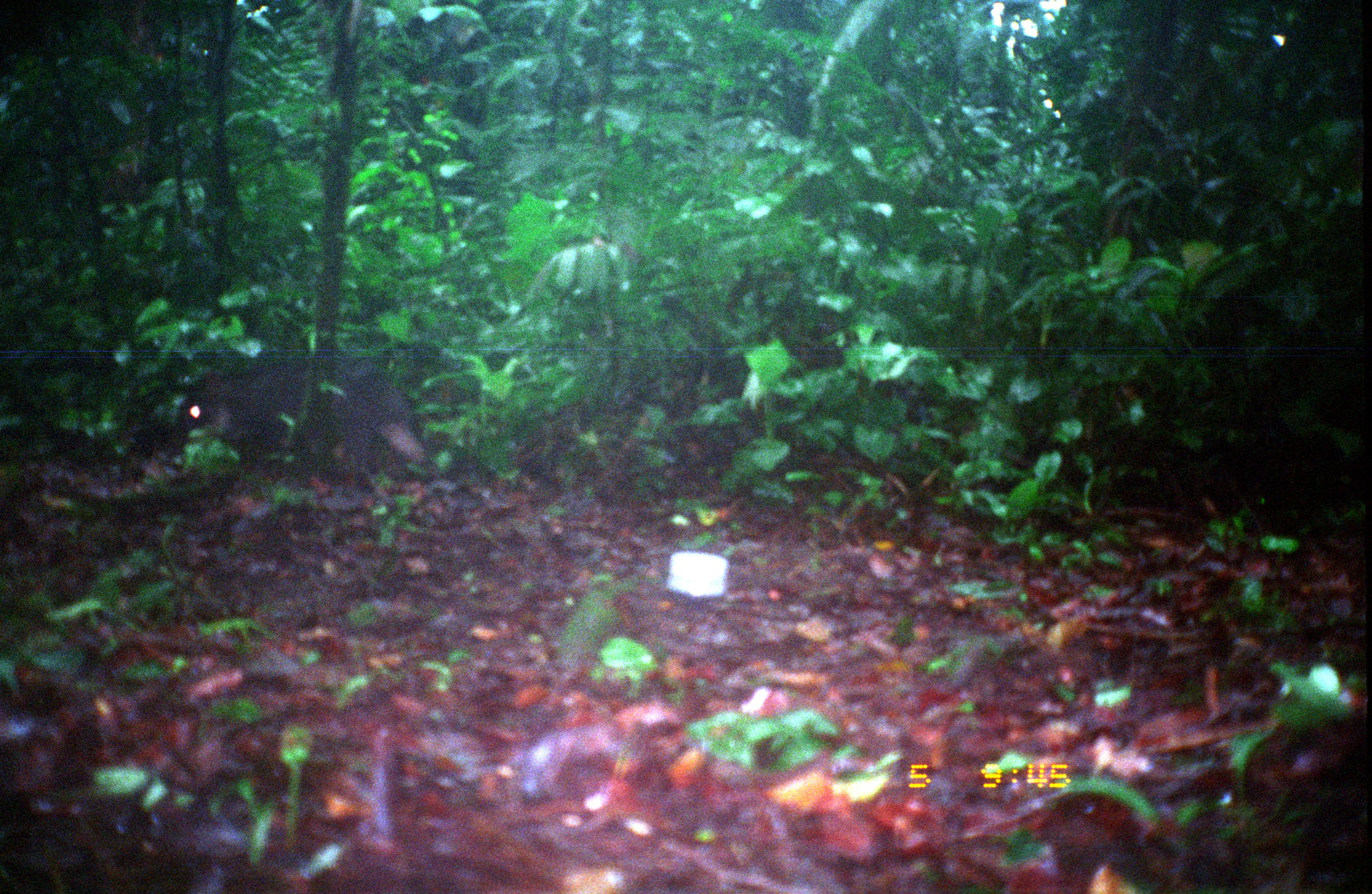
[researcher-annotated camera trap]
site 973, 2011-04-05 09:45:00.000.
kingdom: Animalia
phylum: Chordata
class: Mammalia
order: Artiodactyla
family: Tayassuidae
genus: Tayassu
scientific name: Tayassu pecari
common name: white-lipped peccary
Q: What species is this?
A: Tayassu pecari (white-lipped peccary).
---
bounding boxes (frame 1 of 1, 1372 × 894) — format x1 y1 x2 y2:
tayassu pecari: 170 352 426 477